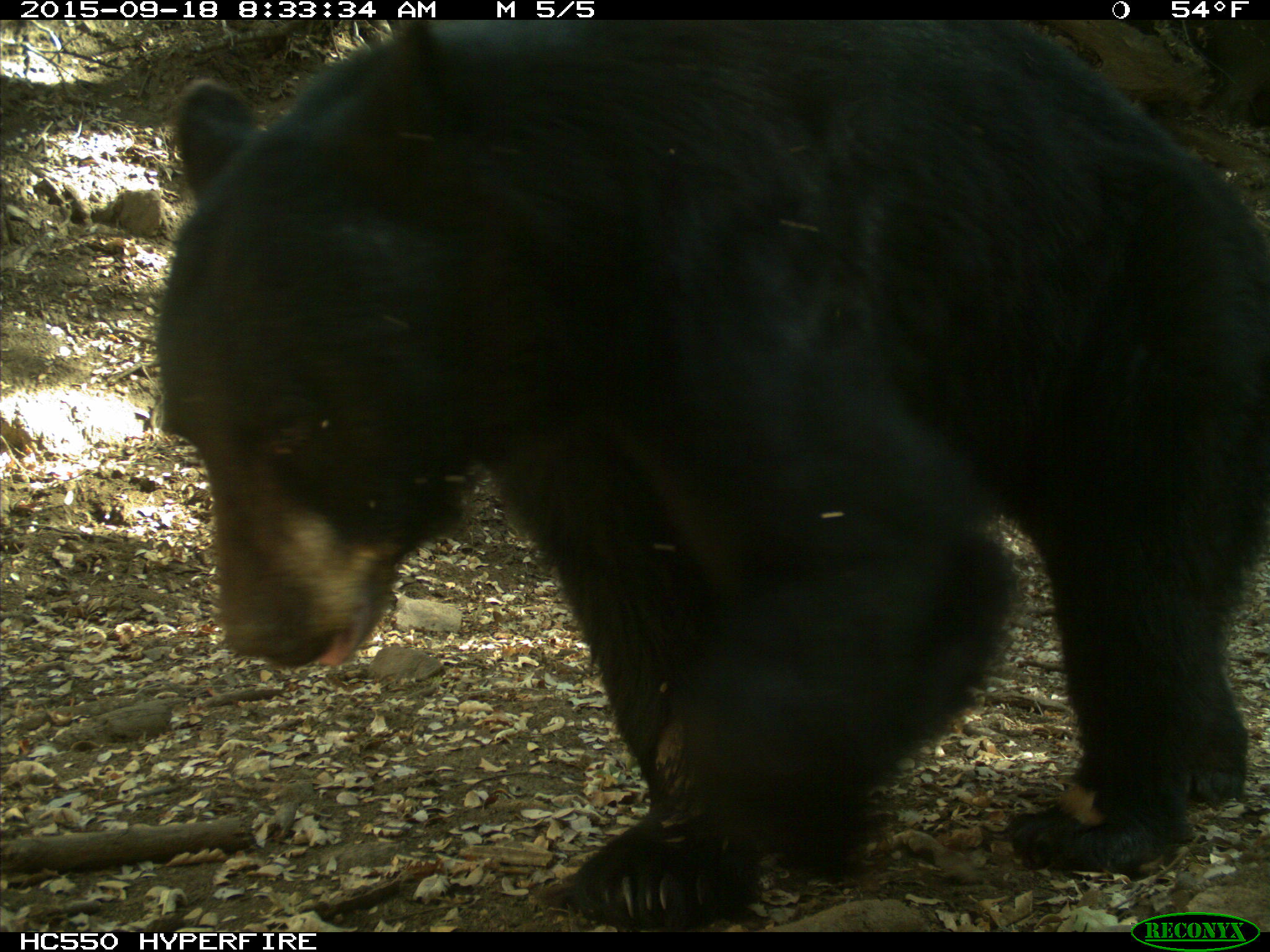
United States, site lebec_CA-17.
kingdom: Animalia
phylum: Chordata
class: Mammalia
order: Carnivora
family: Ursidae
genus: Ursus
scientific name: Ursus americanus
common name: american black bear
Ursus americanus (american black bear).